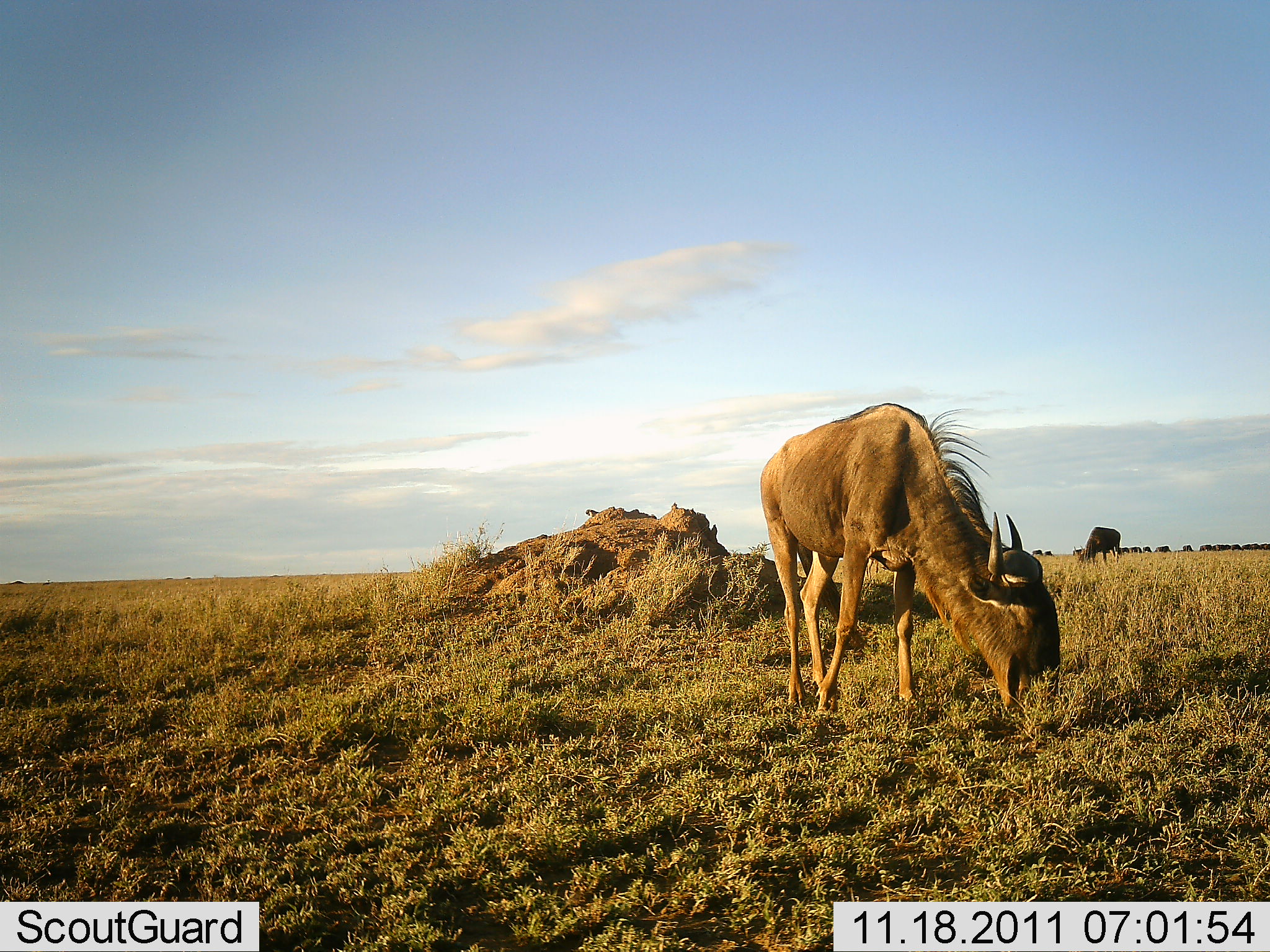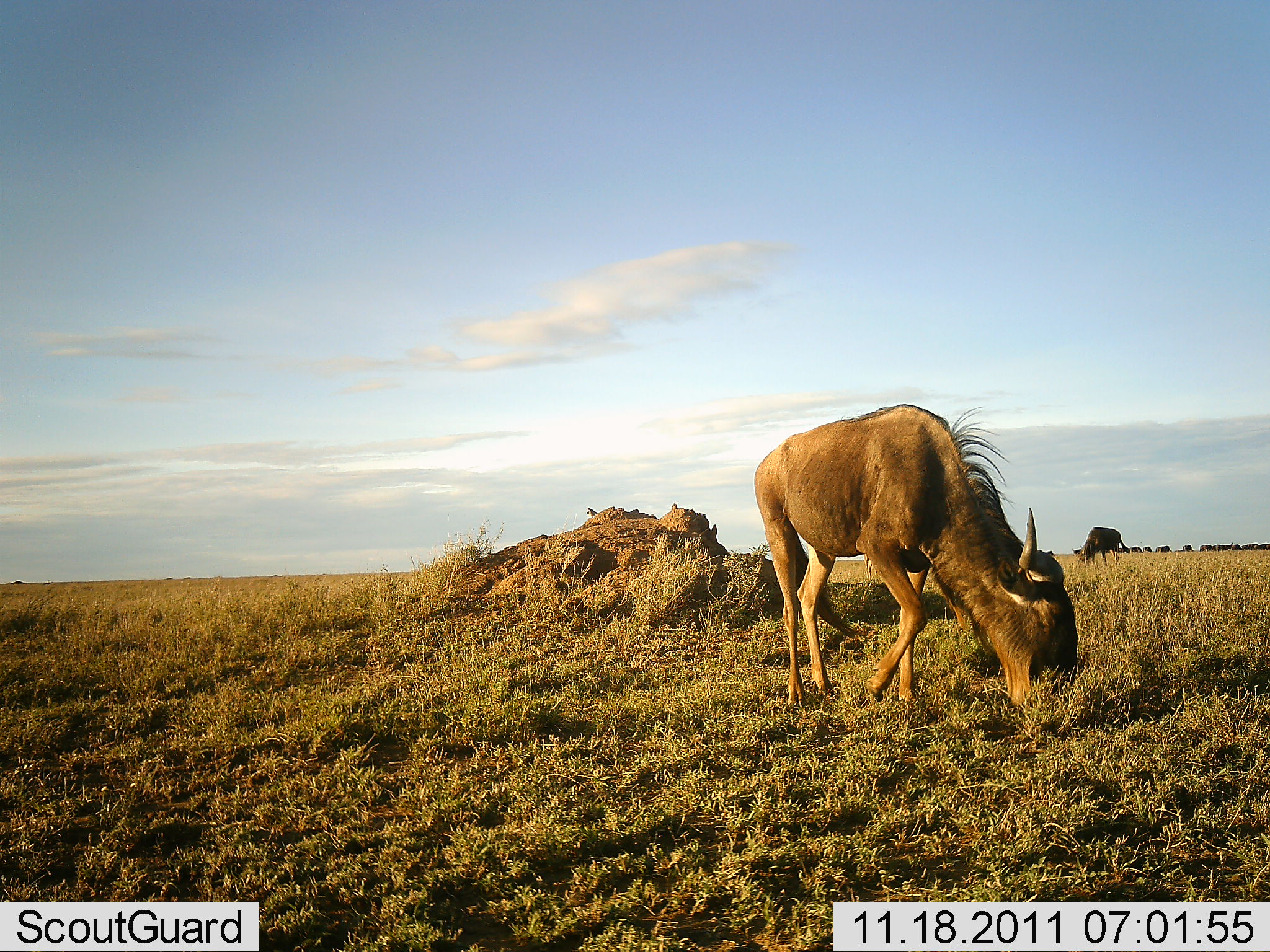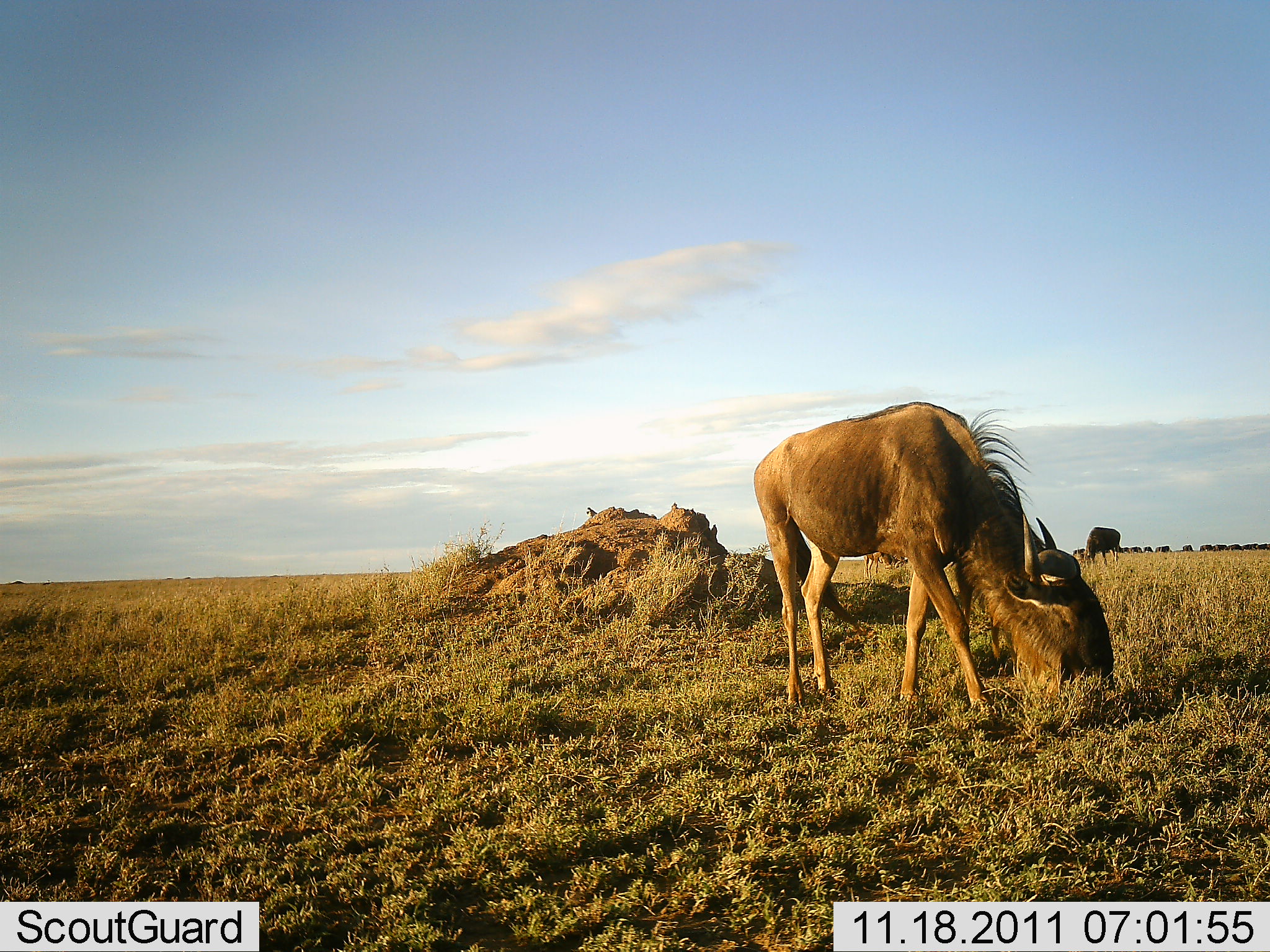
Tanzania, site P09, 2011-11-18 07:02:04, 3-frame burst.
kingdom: Animalia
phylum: Chordata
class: Mammalia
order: Artiodactyla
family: Bovidae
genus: Connochaetes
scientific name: Connochaetes taurinus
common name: blue wildebeest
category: wildebeest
Wildebeest (blue wildebeest) (Connochaetes taurinus), count 2. Behavior (volunteer vote fractions): standing 50%, resting 0%, moving 15%, interacting 0%. Young present (vote fraction): 0%. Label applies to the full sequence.